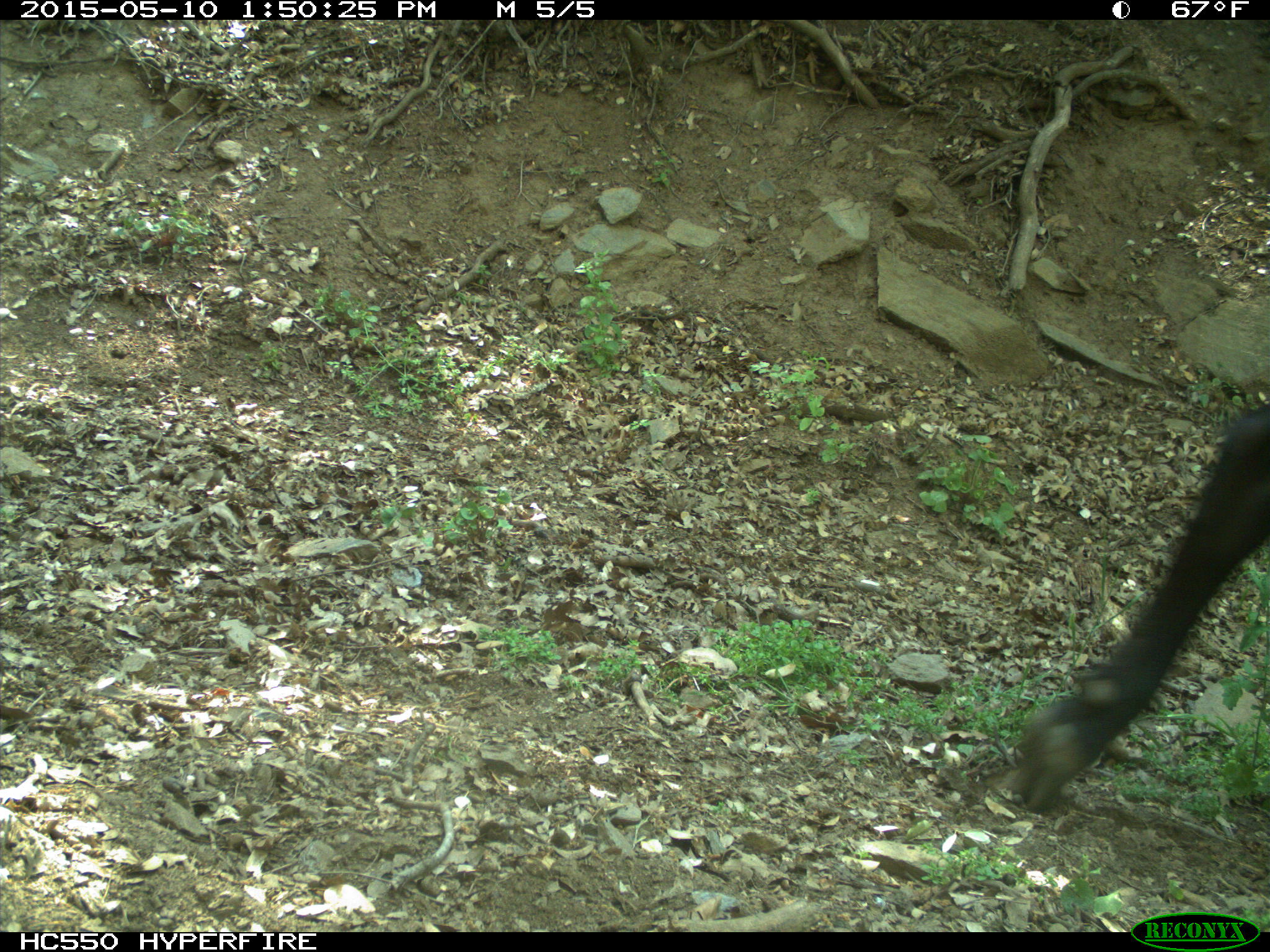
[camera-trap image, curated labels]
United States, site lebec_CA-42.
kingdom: Animalia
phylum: Chordata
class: Mammalia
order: Artiodactyla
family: Bovidae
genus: Bos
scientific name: Bos taurus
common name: domestic cow